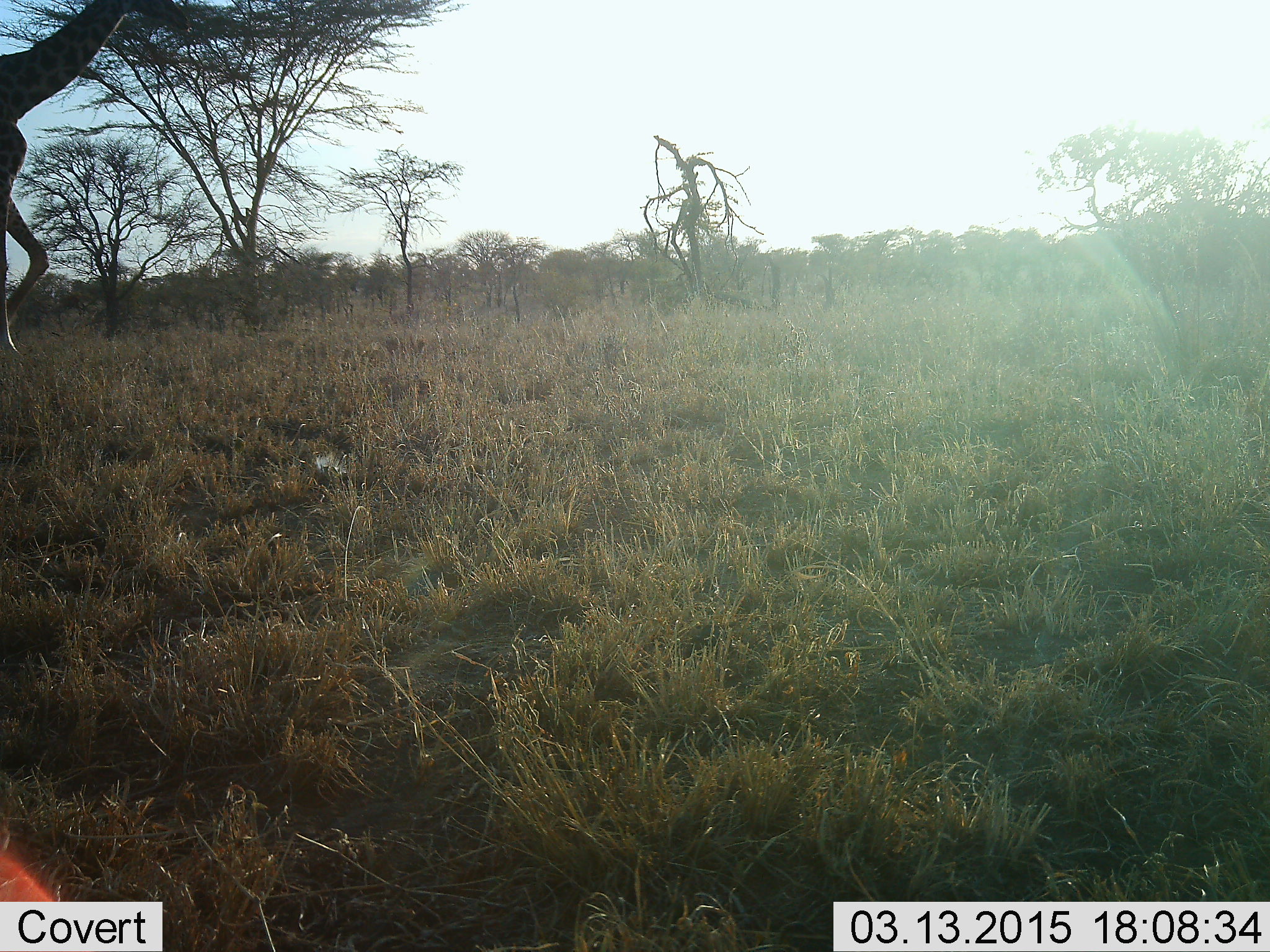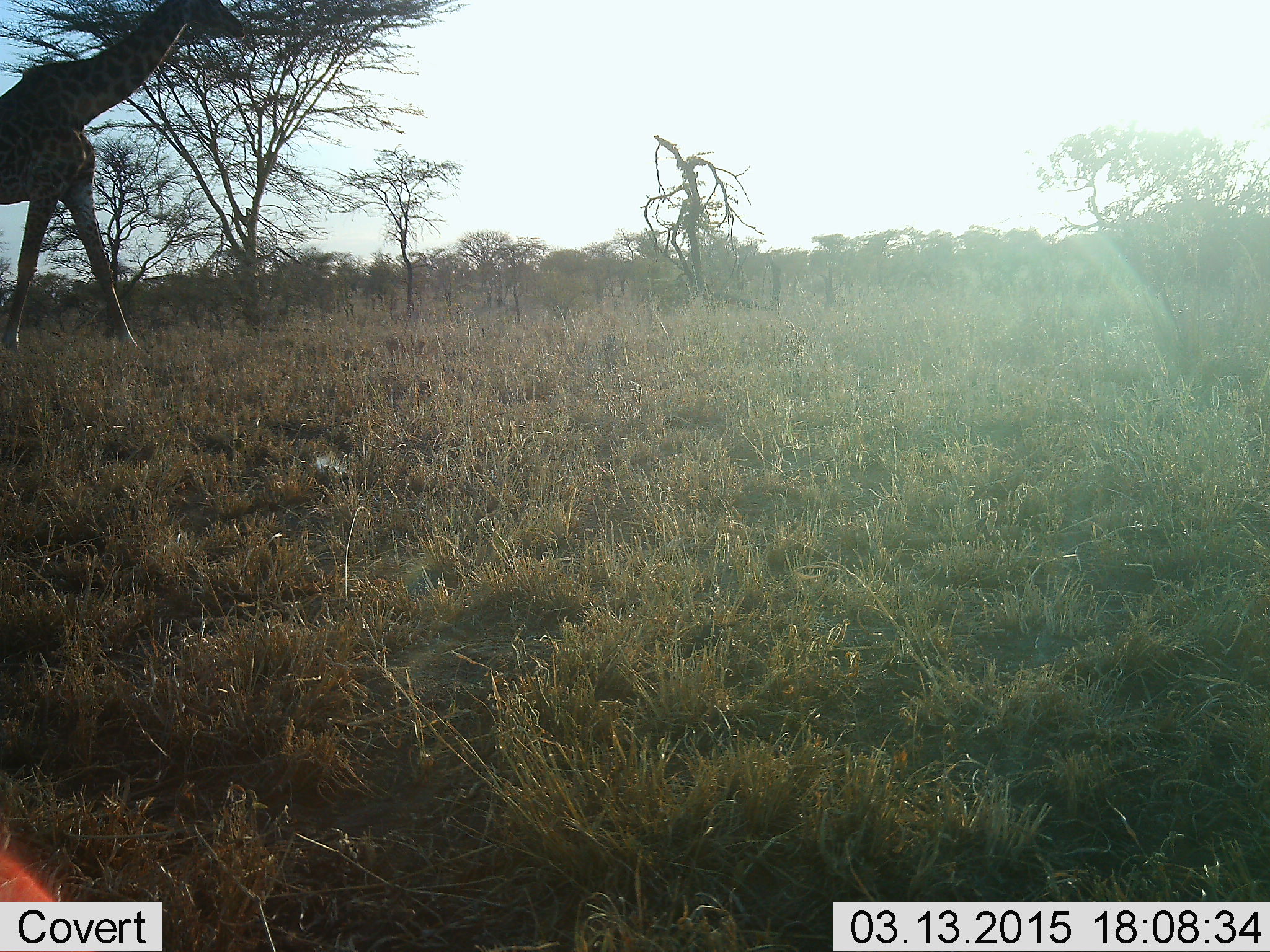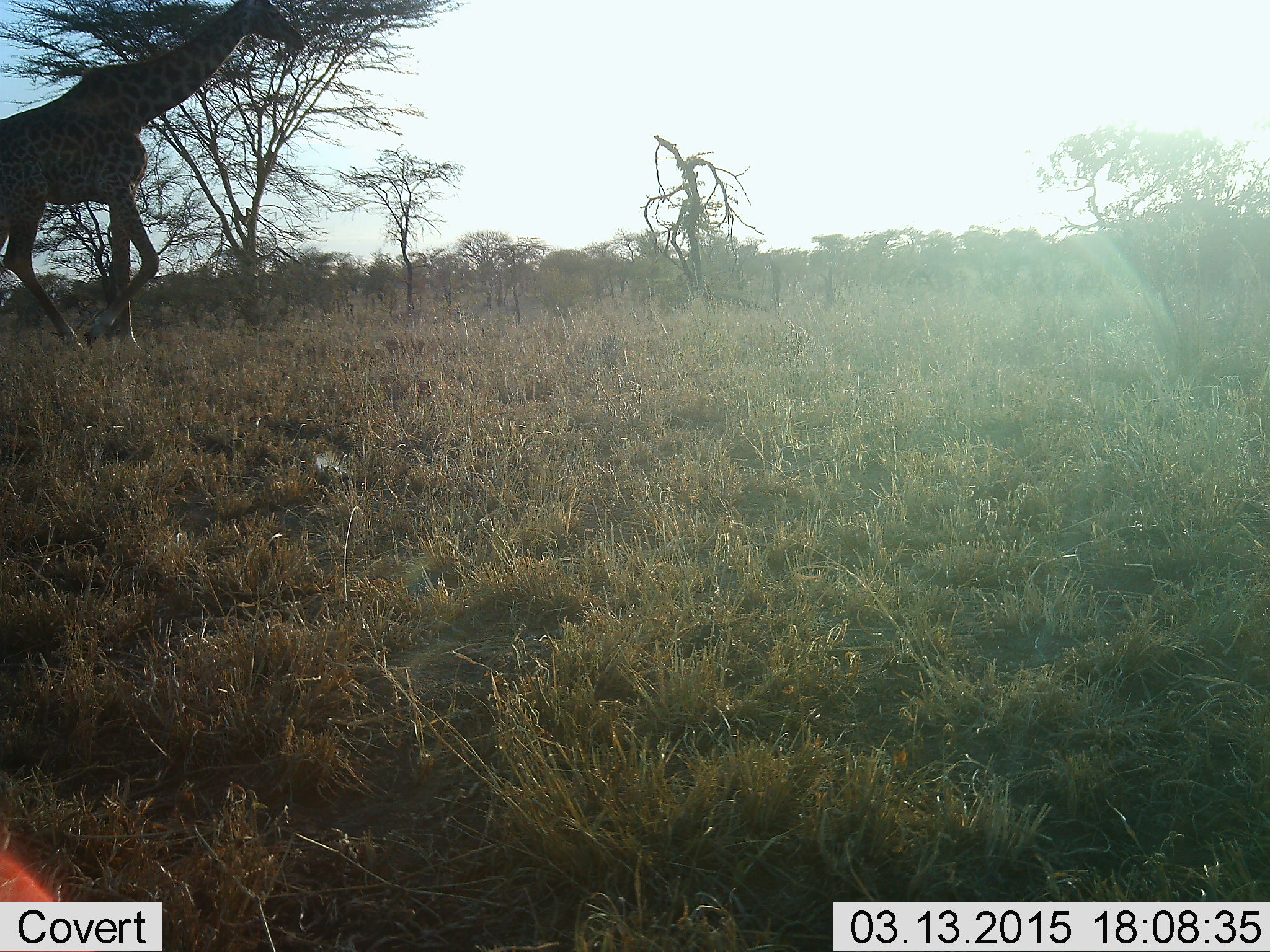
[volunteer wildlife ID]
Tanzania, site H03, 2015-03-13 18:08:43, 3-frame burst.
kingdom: Animalia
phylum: Chordata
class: Mammalia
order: Artiodactyla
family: Giraffidae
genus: Giraffa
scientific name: Giraffa camelopardalis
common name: giraffe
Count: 1.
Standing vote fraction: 0%.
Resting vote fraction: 0%.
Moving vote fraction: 90%.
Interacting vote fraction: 0%.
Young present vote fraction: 0%.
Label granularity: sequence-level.